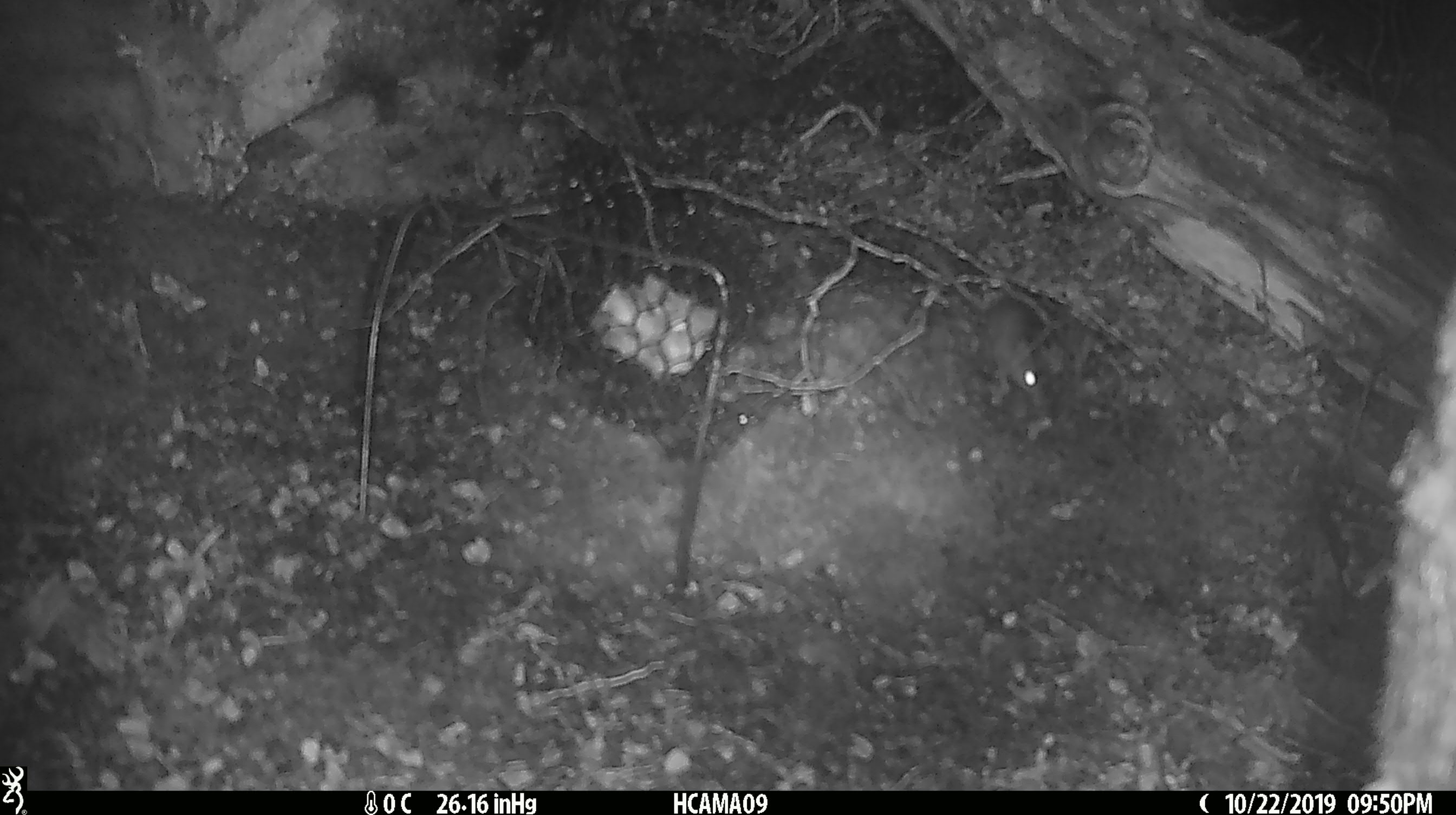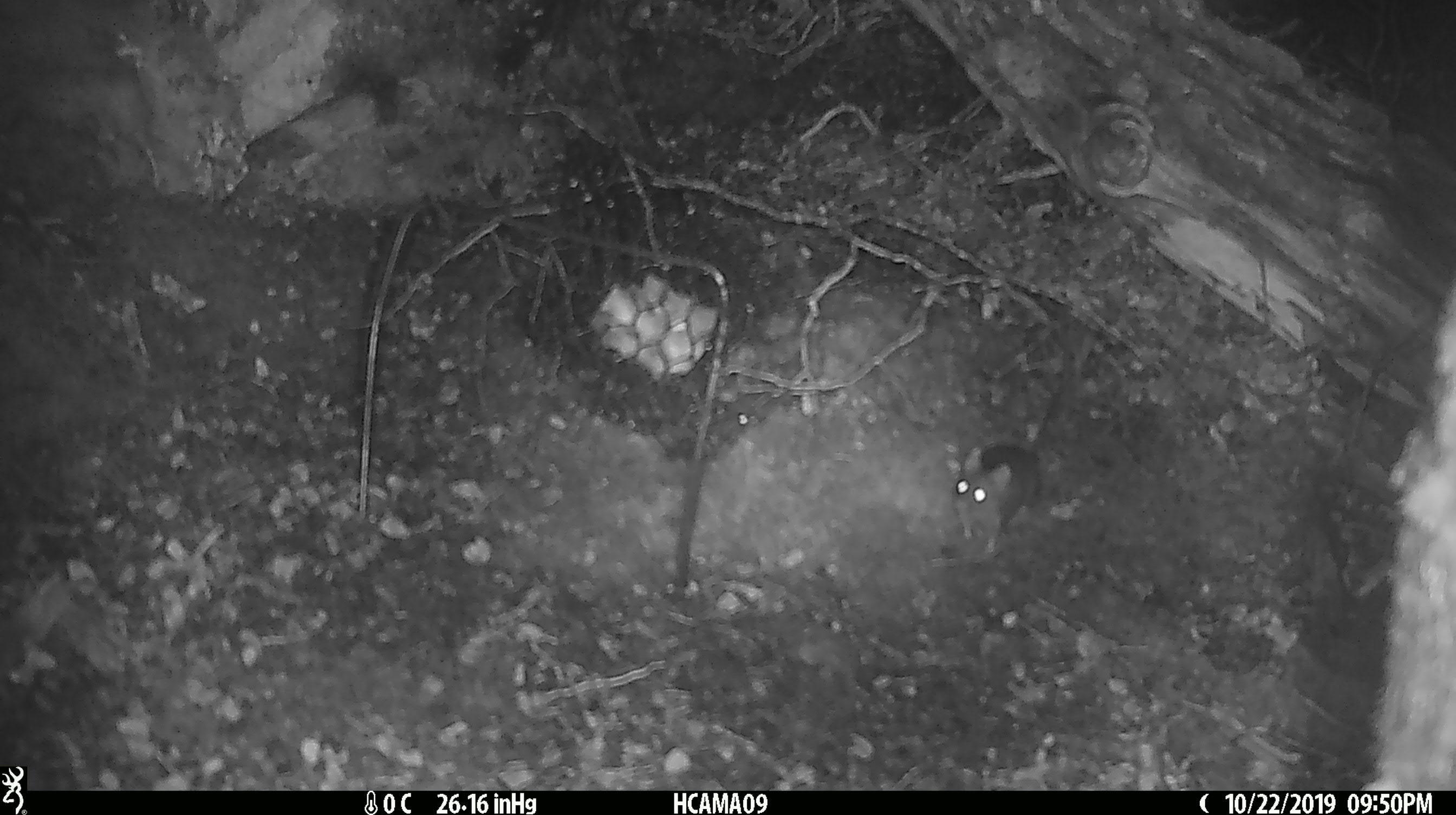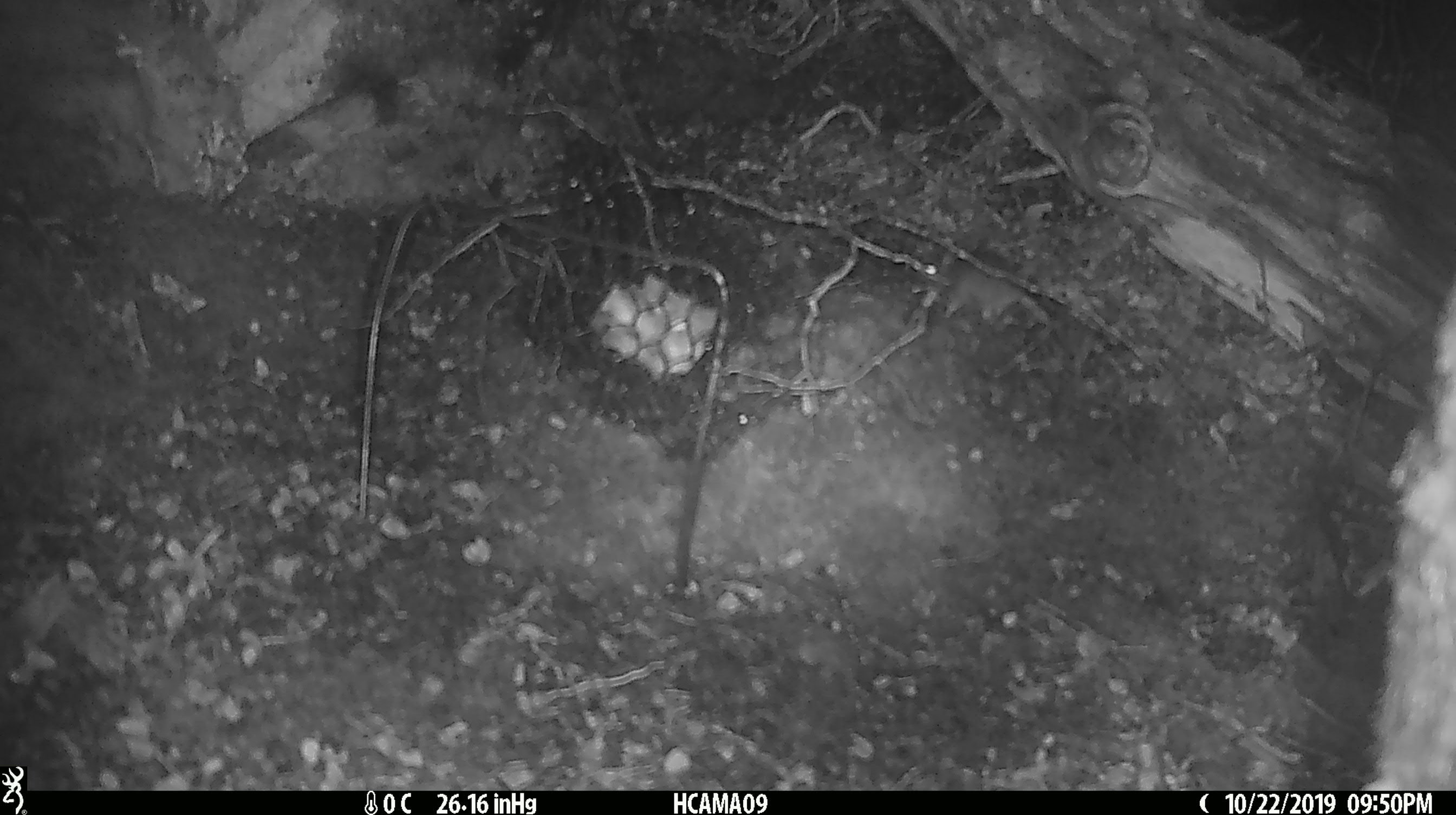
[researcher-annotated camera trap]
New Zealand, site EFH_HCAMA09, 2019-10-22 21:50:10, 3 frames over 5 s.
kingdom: Animalia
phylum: Chordata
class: Mammalia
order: Rodentia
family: Muridae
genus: Mus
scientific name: Mus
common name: mouse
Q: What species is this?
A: Mouse (Mus).